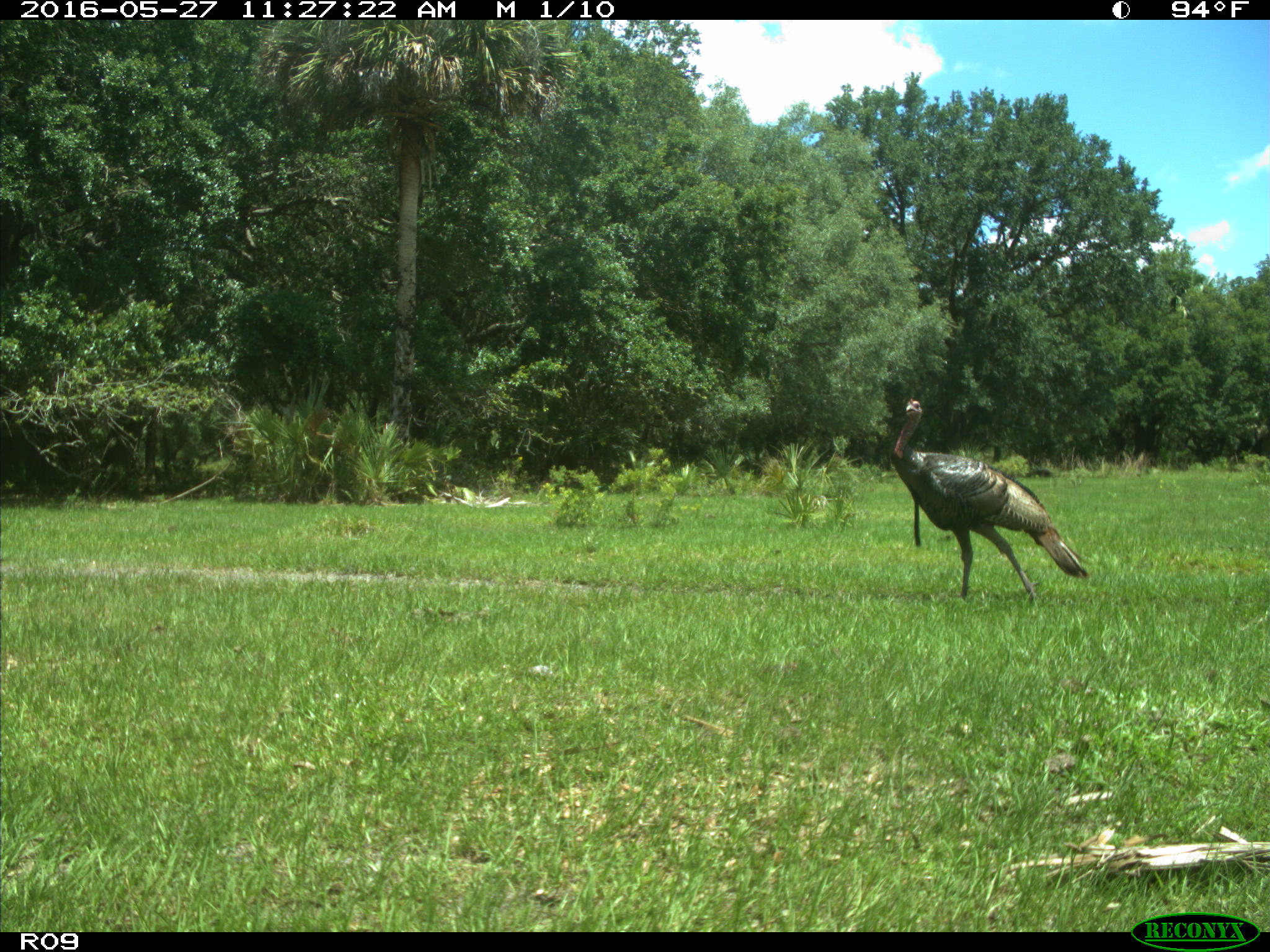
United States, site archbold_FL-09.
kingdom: Animalia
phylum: Chordata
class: Aves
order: Galliformes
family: Phasianidae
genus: Meleagris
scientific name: Meleagris gallopavo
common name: wild turkey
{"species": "Meleagris gallopavo (wild turkey)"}